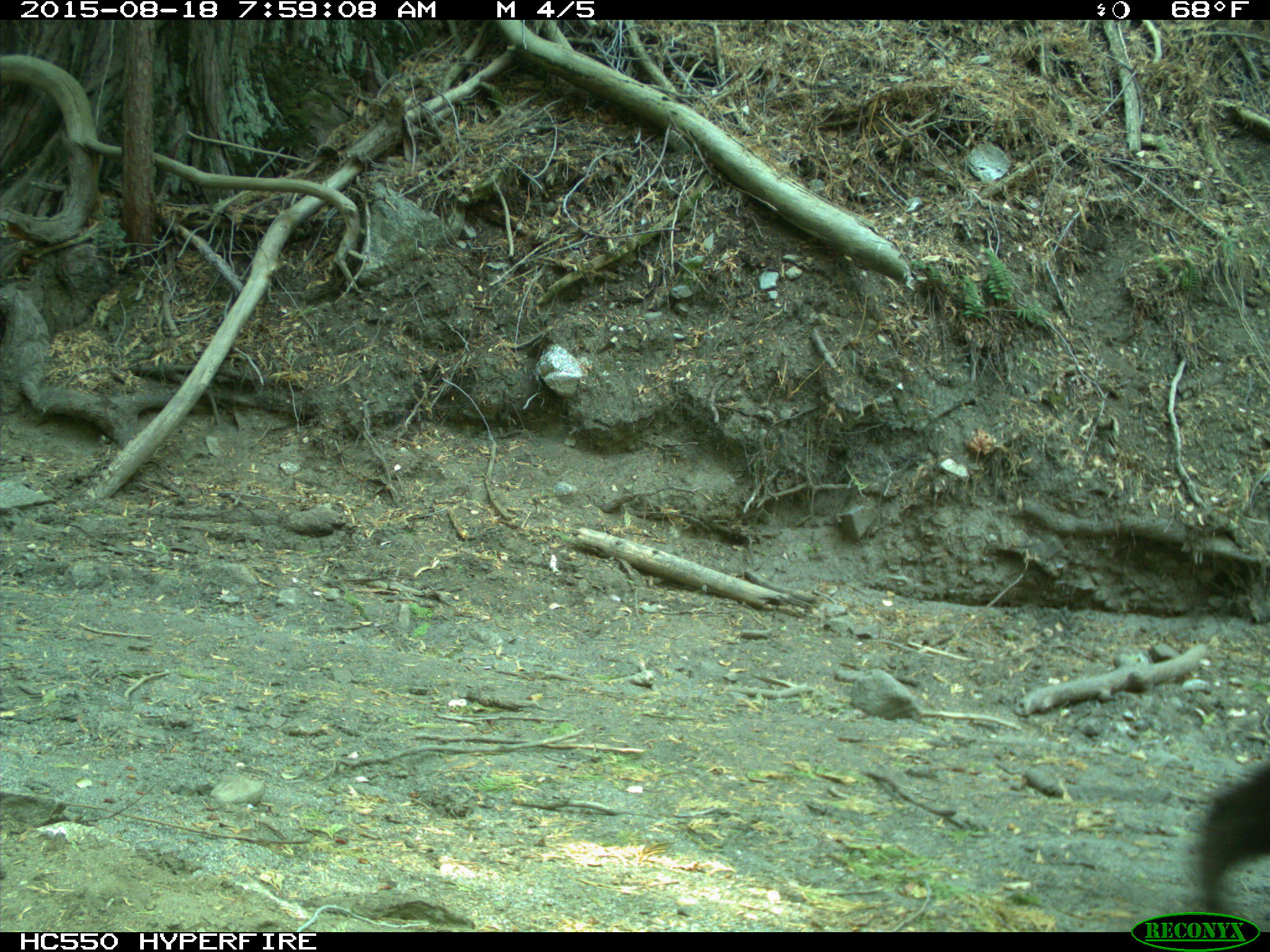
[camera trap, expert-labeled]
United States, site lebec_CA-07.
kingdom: Animalia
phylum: Chordata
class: Mammalia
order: Carnivora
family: Ursidae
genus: Ursus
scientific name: Ursus americanus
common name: american black bear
Ursus americanus (american black bear).